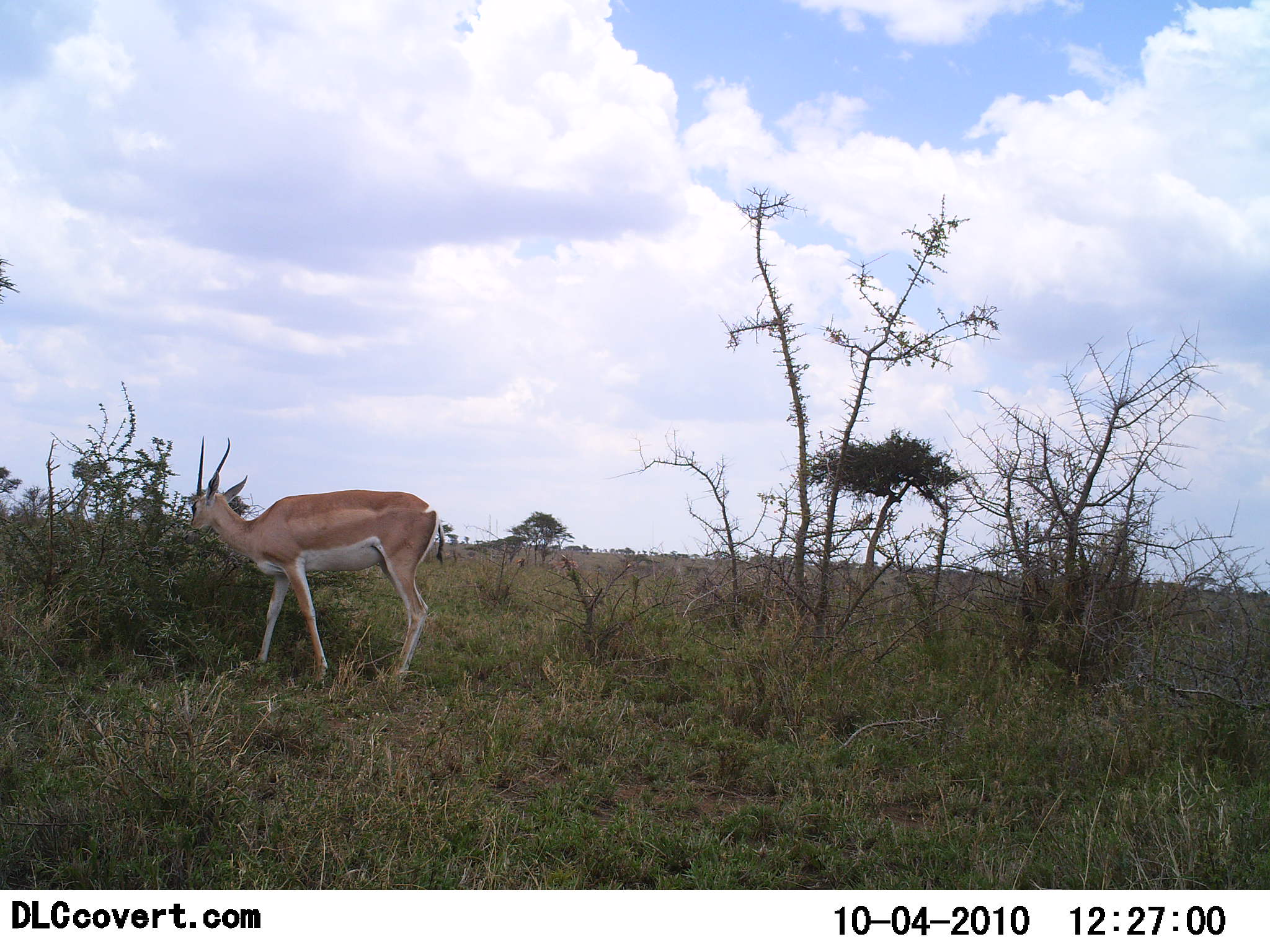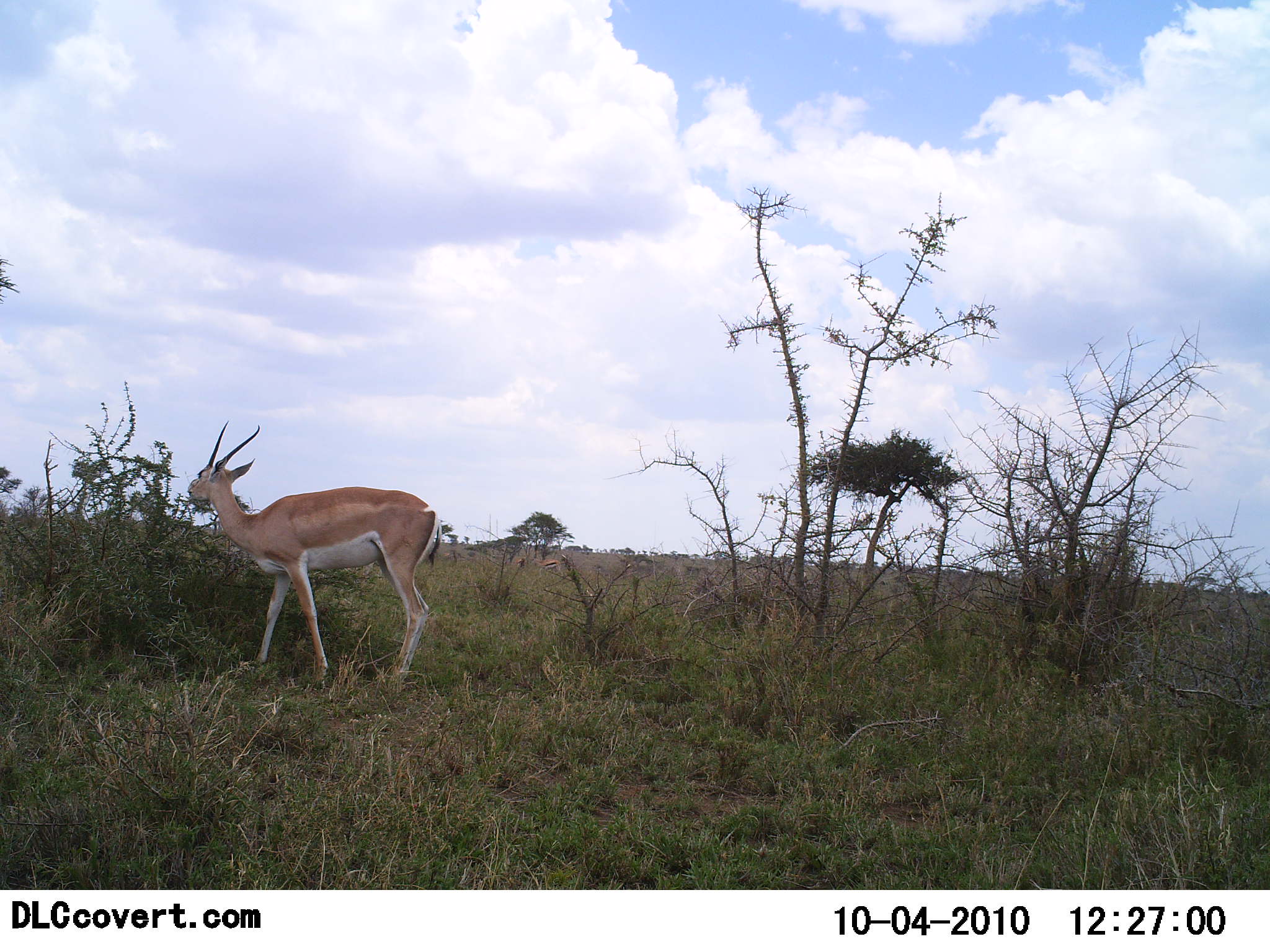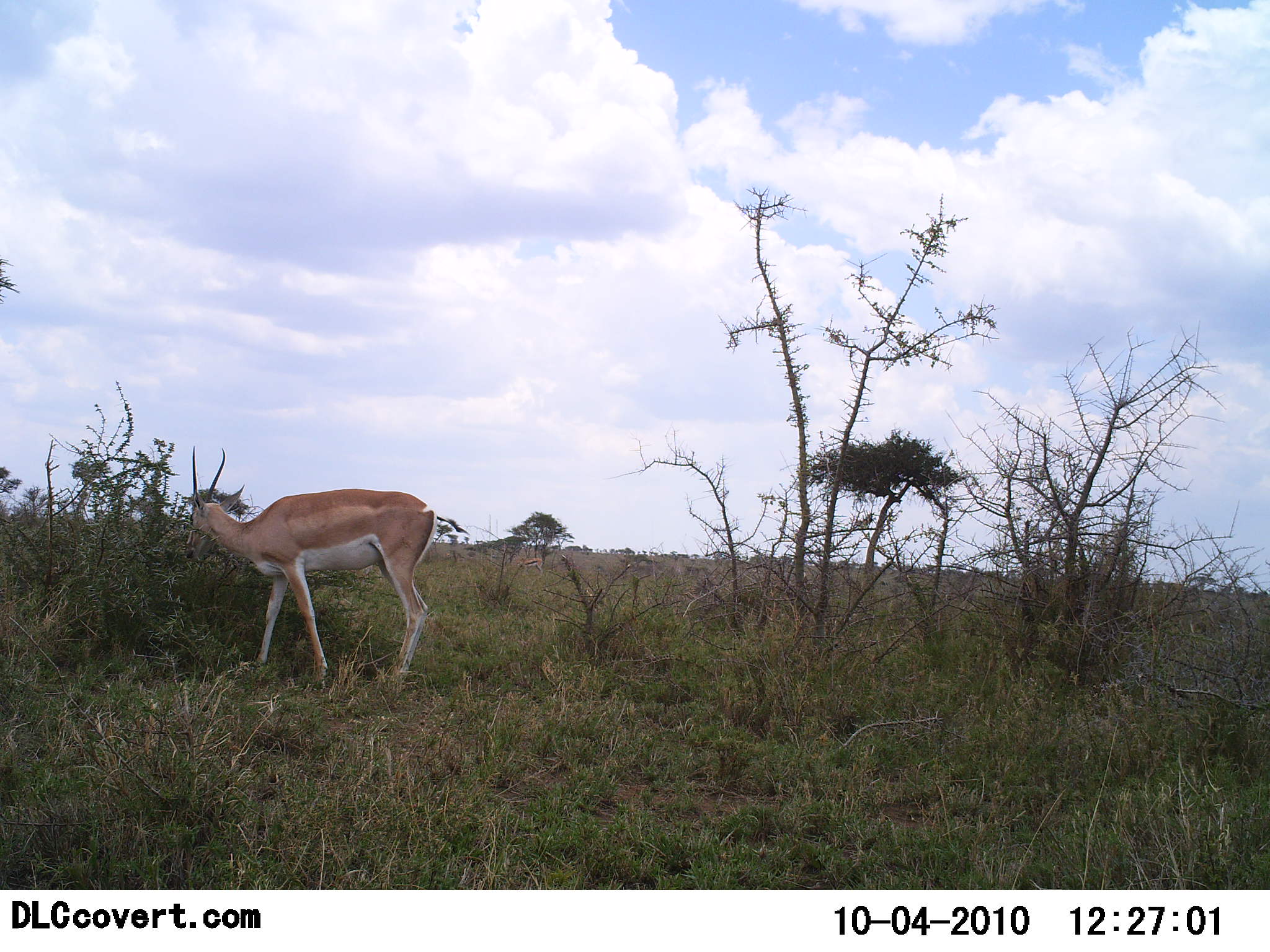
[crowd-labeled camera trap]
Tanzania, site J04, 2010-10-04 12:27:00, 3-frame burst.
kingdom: Animalia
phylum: Chordata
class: Mammalia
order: Artiodactyla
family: Bovidae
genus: Nanger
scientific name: Nanger granti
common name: grant's gazelle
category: gazellegrants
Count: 1.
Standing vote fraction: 25%.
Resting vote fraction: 0%.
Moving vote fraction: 19%.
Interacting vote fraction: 0%.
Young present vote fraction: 0%.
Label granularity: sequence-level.